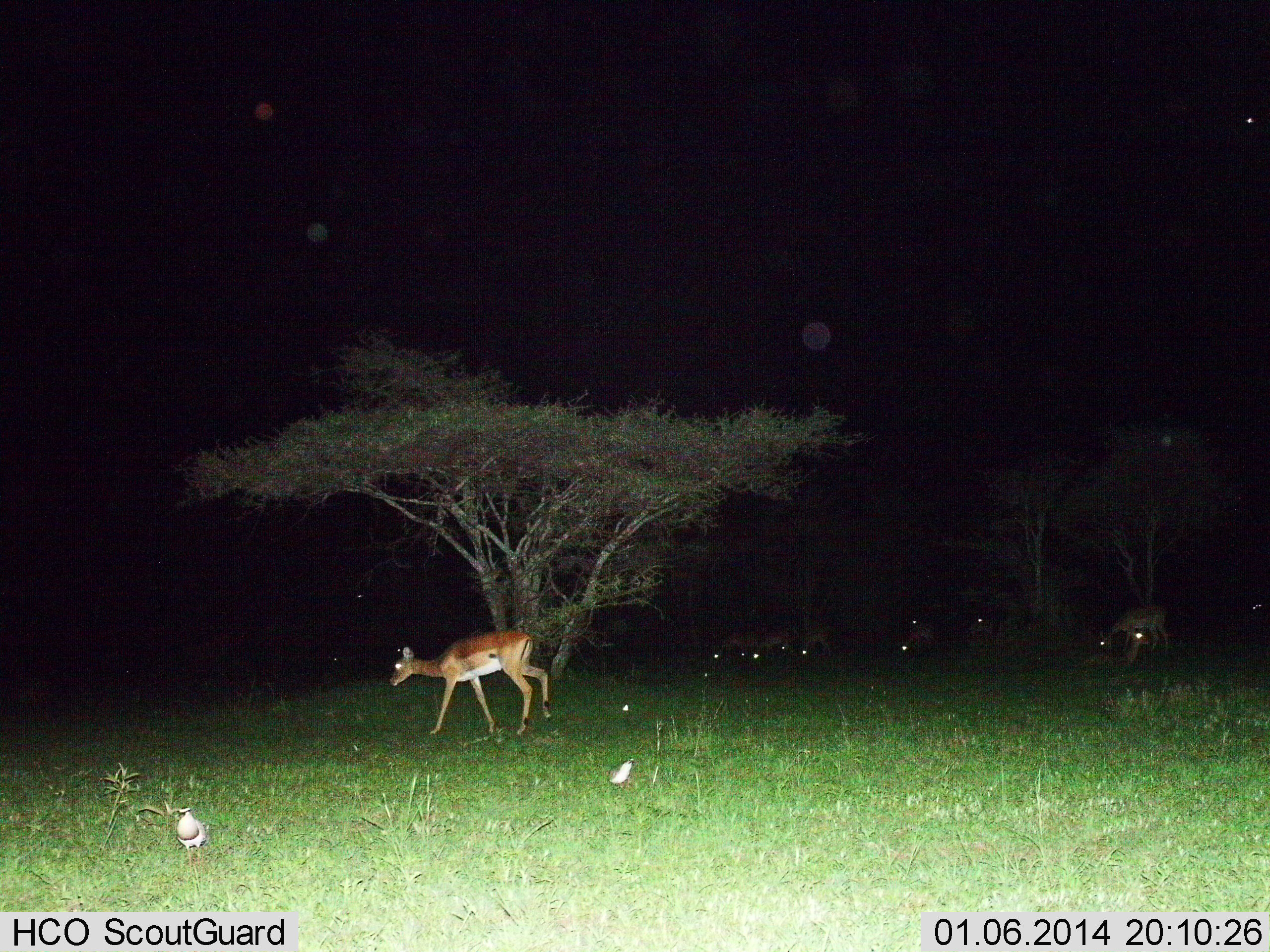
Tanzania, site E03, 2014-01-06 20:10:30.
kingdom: Animalia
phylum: Chordata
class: Mammalia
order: Artiodactyla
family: Bovidae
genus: Nanger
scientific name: Nanger granti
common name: grant's gazelle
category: gazellegrants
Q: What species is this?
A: Gazellegrants (grant's gazelle) (Nanger granti).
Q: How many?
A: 9.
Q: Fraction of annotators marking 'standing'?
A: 33%.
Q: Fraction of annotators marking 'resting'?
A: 17%.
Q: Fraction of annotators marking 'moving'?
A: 50%.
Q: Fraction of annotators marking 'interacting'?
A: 0%.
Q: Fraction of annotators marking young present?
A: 0%.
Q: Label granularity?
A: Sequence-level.